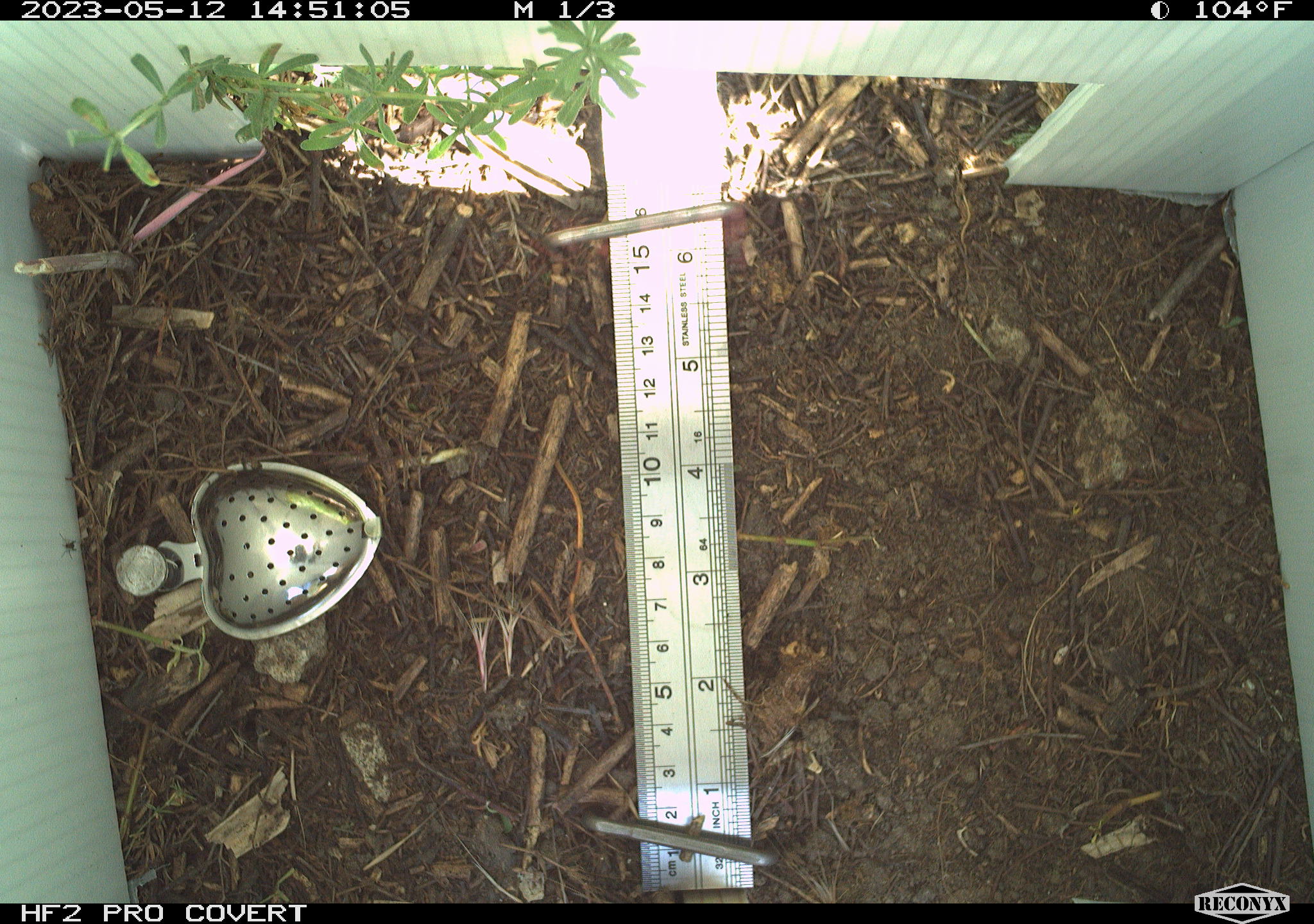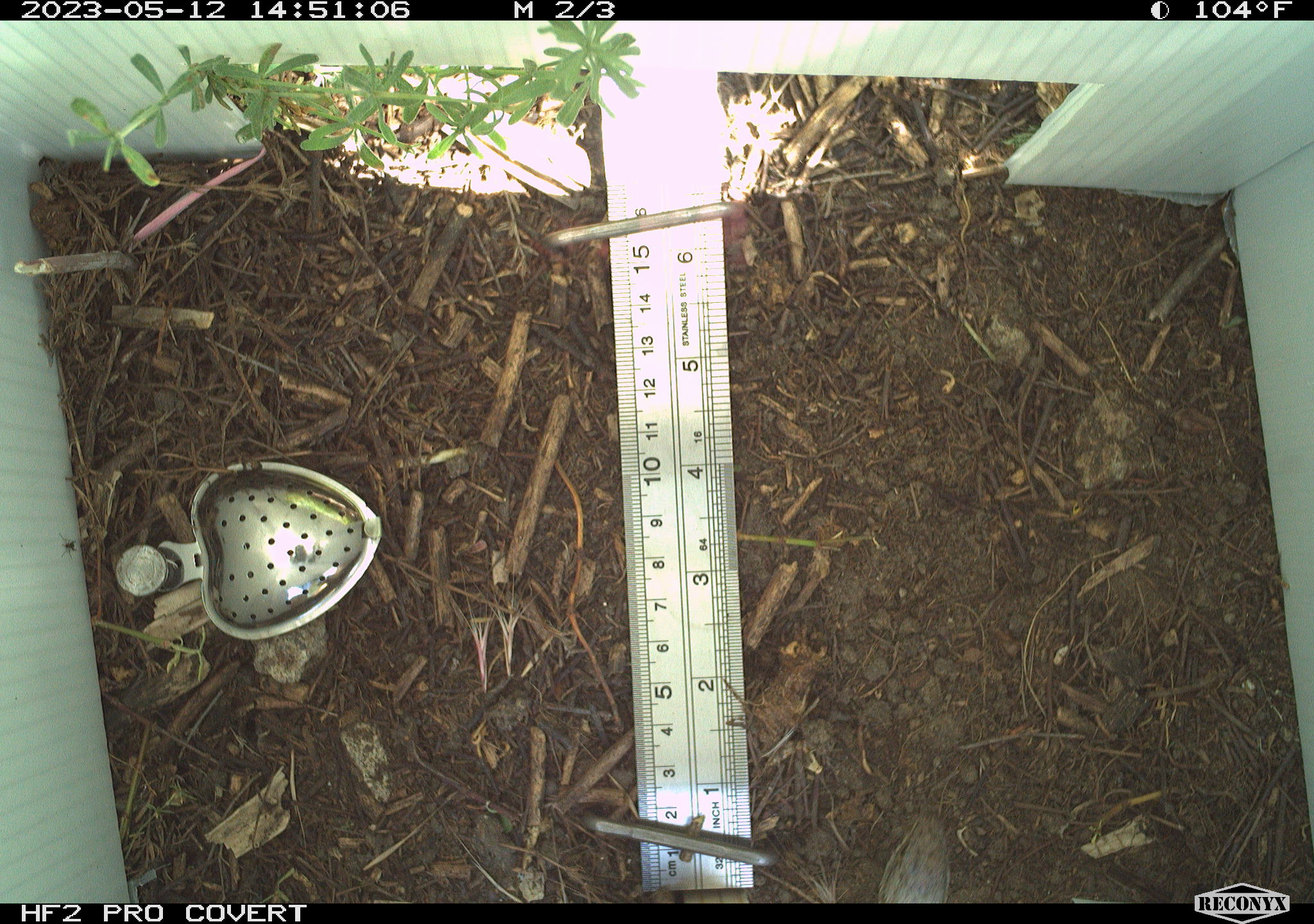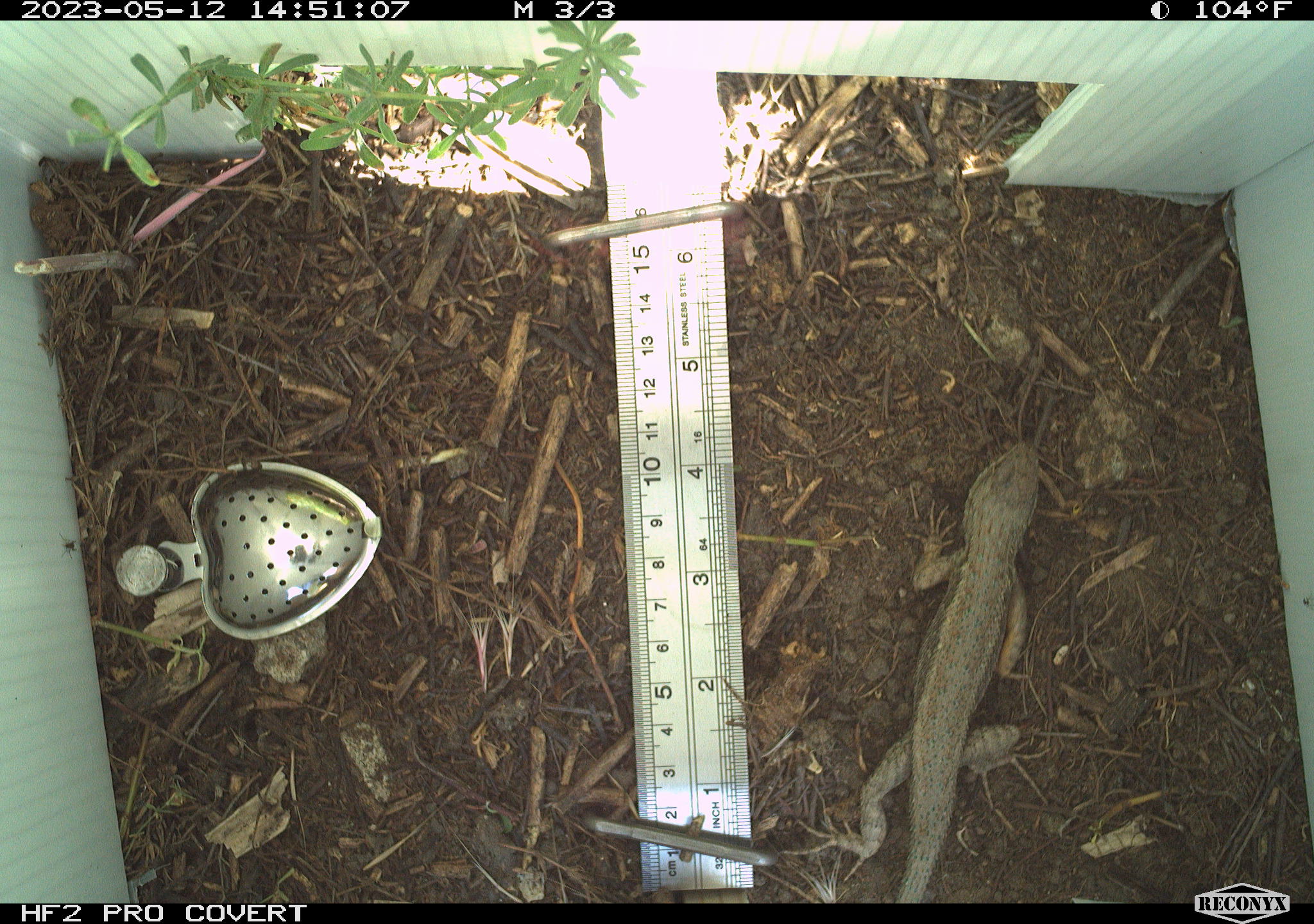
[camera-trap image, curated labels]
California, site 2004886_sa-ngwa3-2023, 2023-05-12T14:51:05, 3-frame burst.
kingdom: Animalia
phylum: Chordata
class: Reptilia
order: Squamata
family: Phrynosomatidae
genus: Sceloporus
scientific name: Sceloporus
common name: spiny lizards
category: sceloporus species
Sceloporus species (spiny lizards) (Sceloporus).